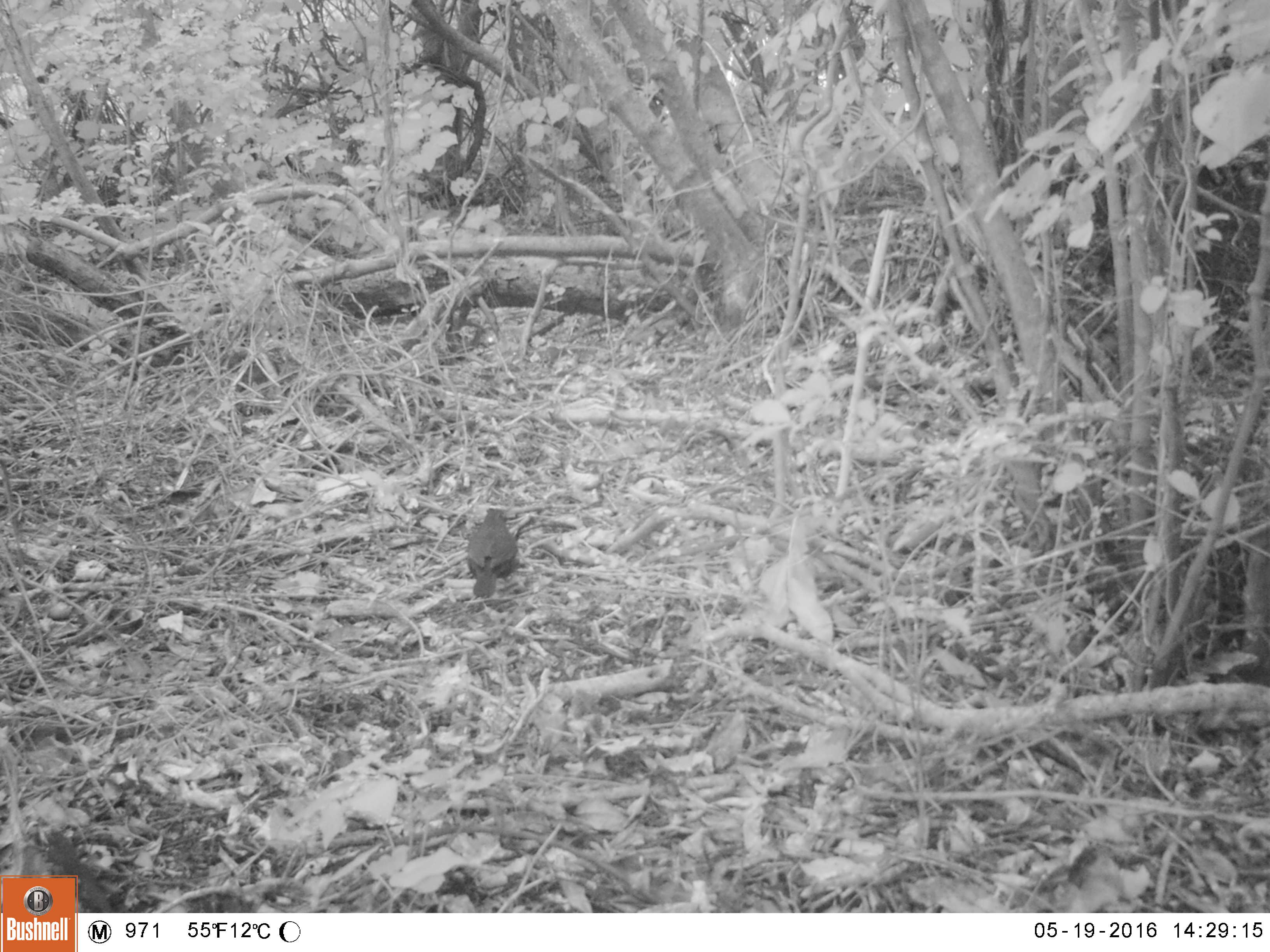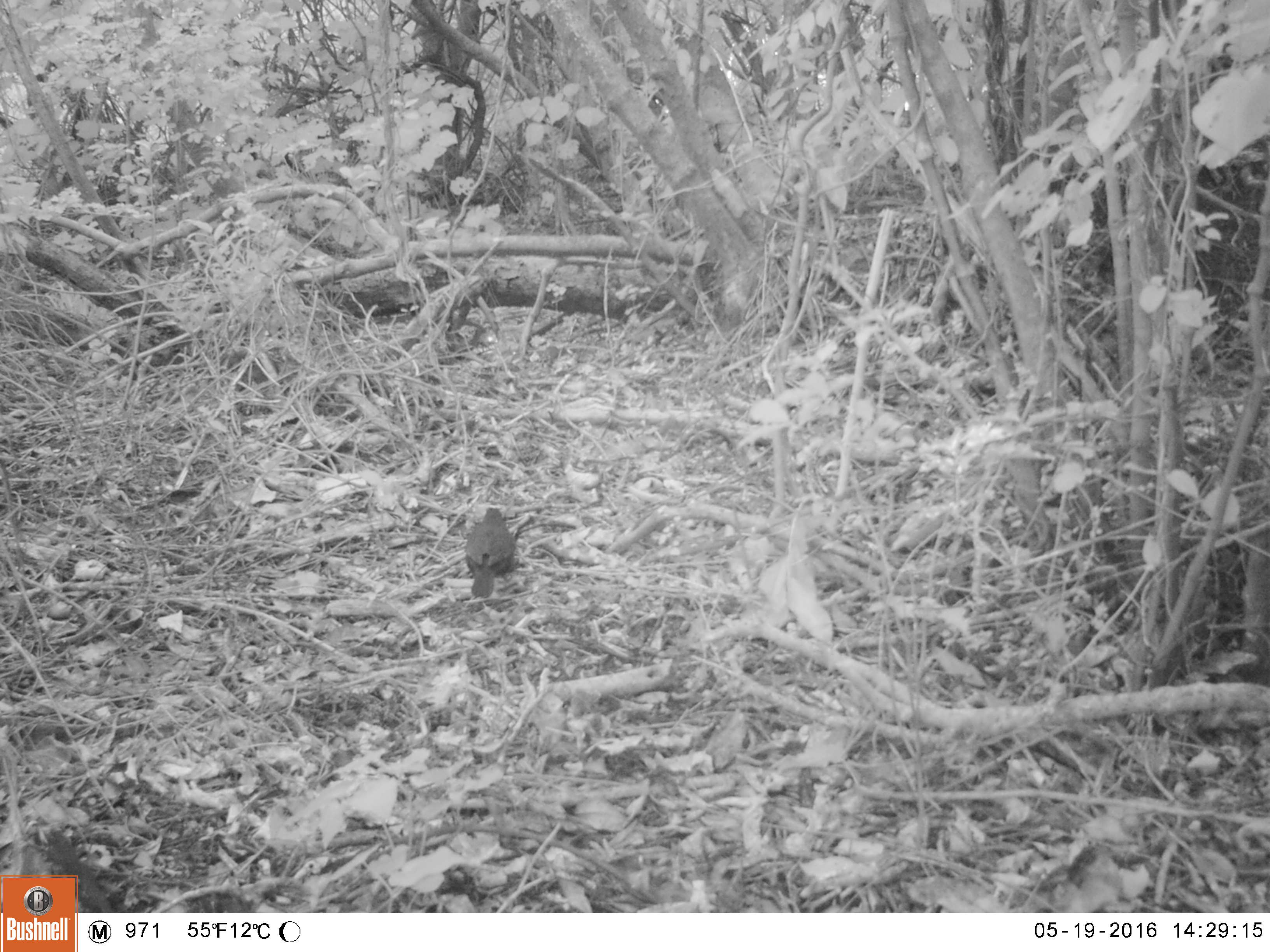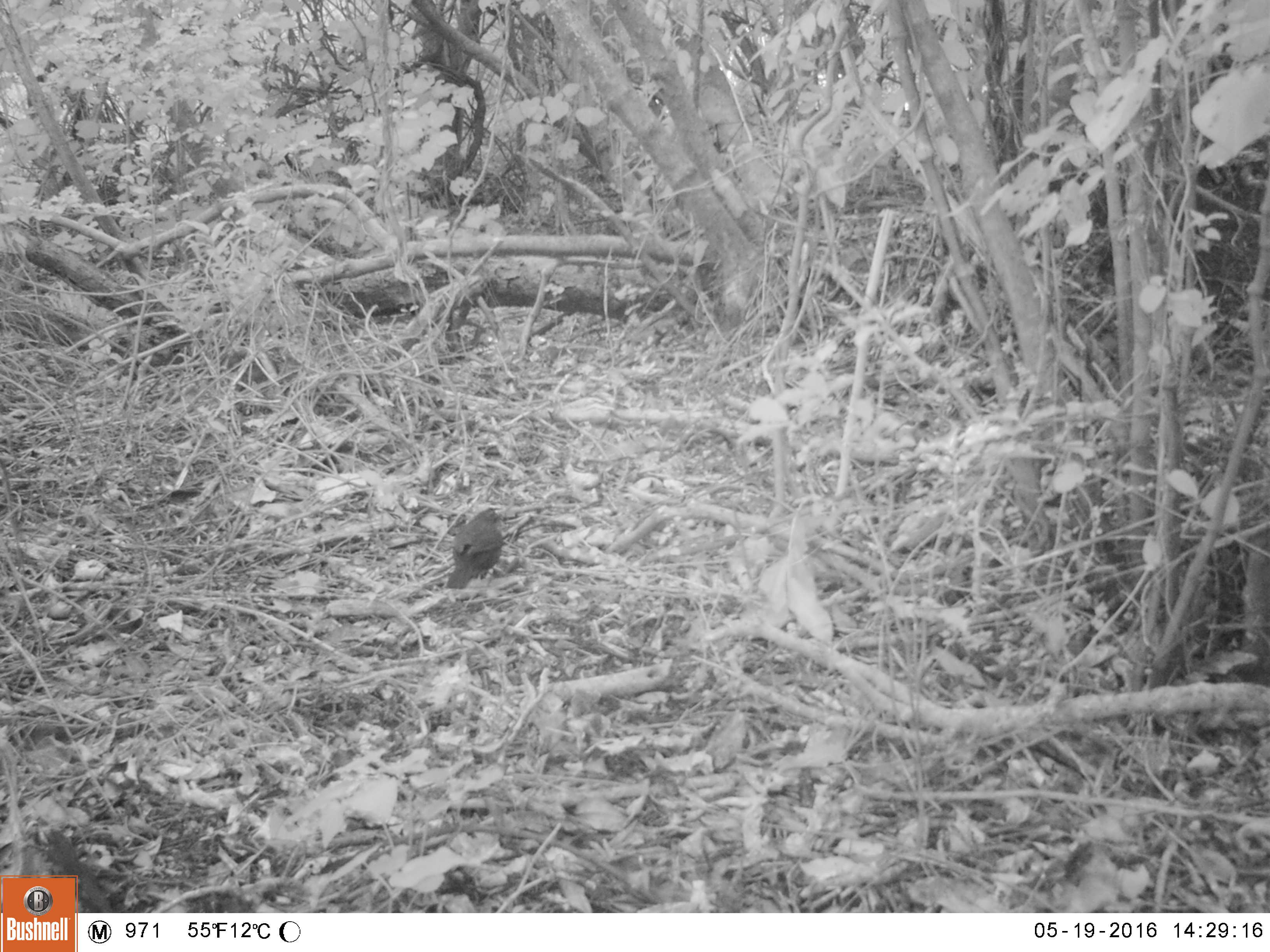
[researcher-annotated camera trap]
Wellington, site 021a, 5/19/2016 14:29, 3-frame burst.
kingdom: Animalia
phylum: Chordata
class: Aves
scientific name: Aves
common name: bird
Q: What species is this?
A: Bird (Aves).